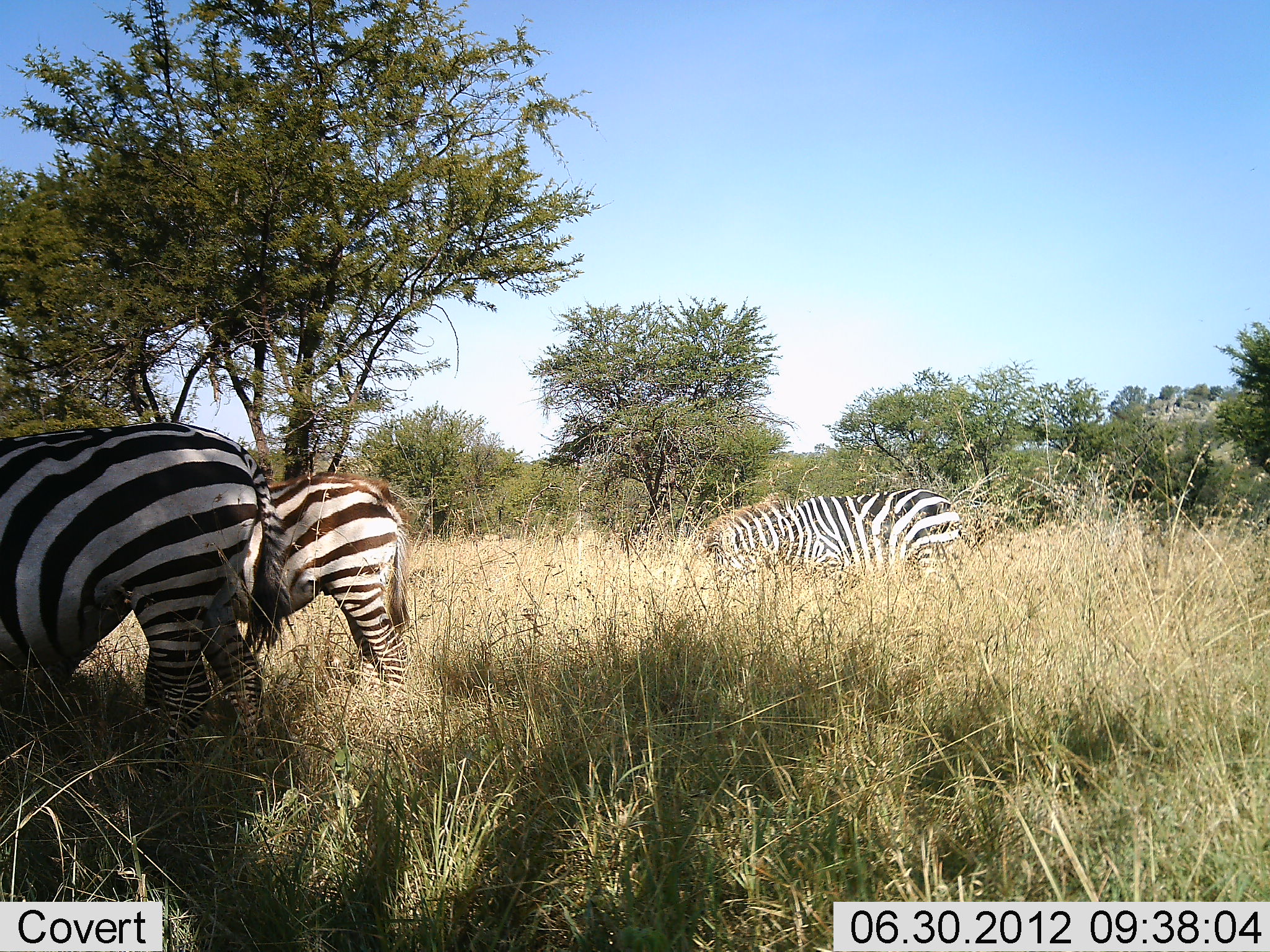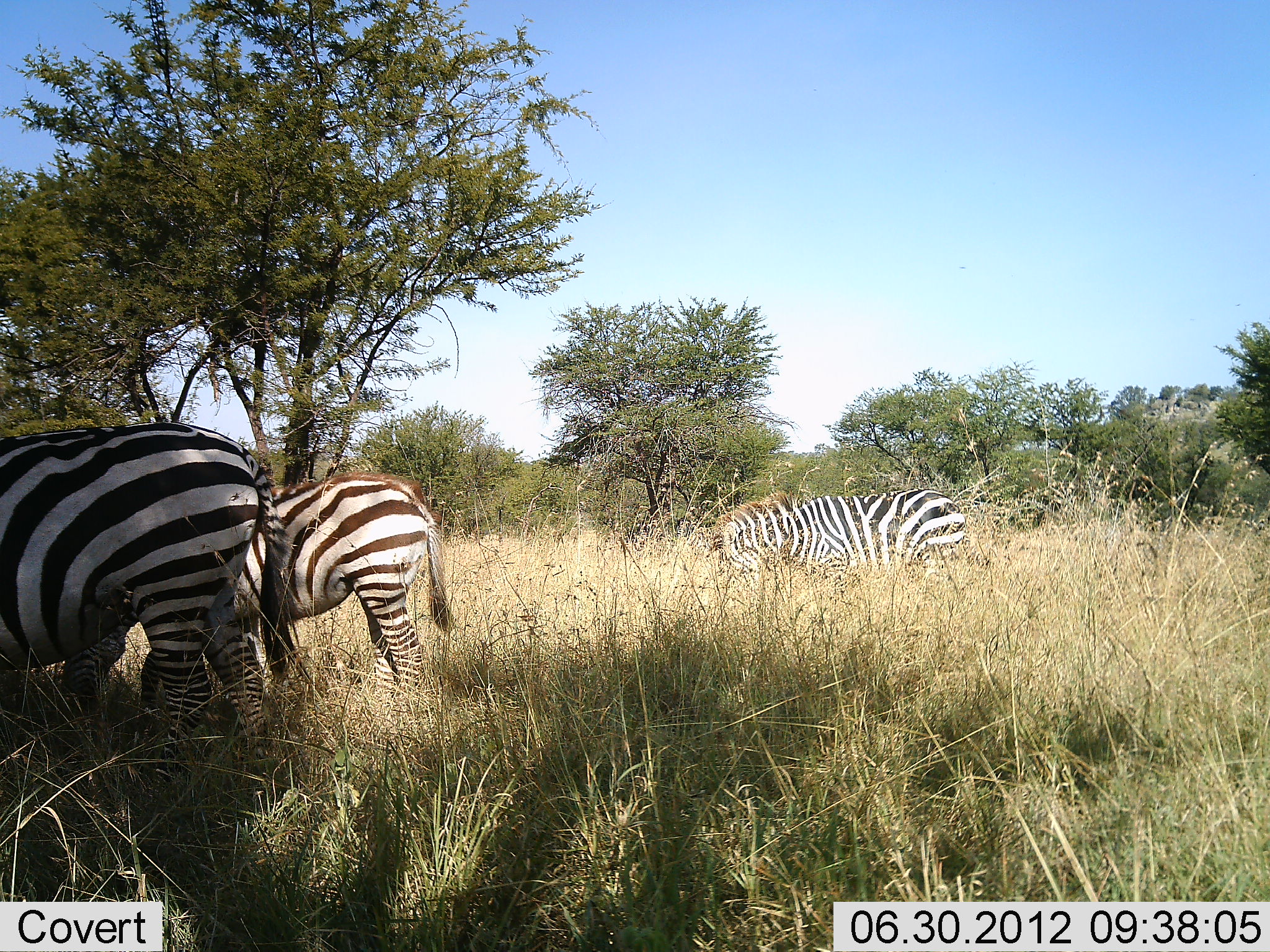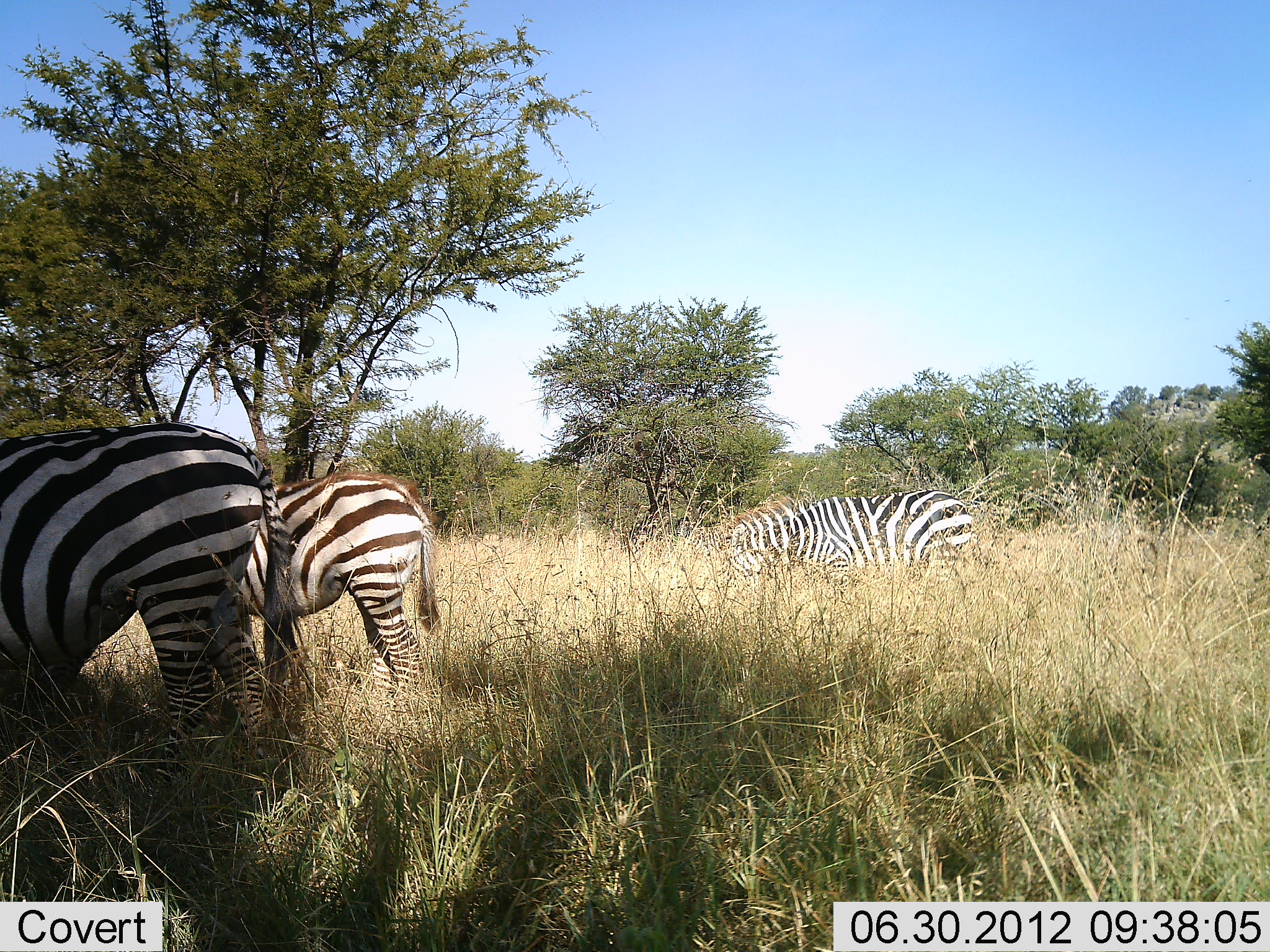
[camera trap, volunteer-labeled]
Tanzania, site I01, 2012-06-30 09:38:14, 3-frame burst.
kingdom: Animalia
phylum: Chordata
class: Mammalia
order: Perissodactyla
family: Equidae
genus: Equus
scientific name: Equus quagga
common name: plains zebra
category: zebra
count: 3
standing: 60%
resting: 0%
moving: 0%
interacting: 0%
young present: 10%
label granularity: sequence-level